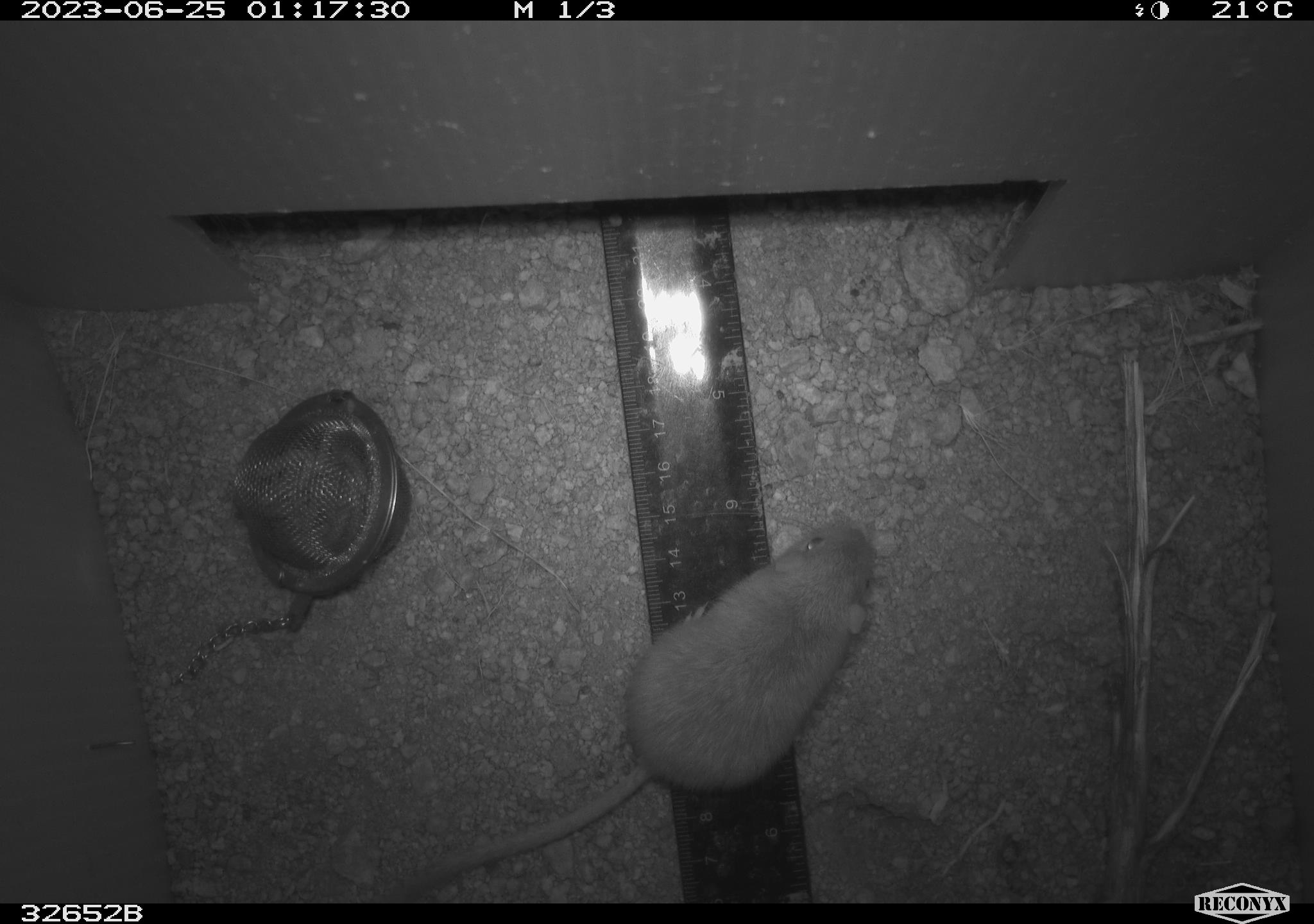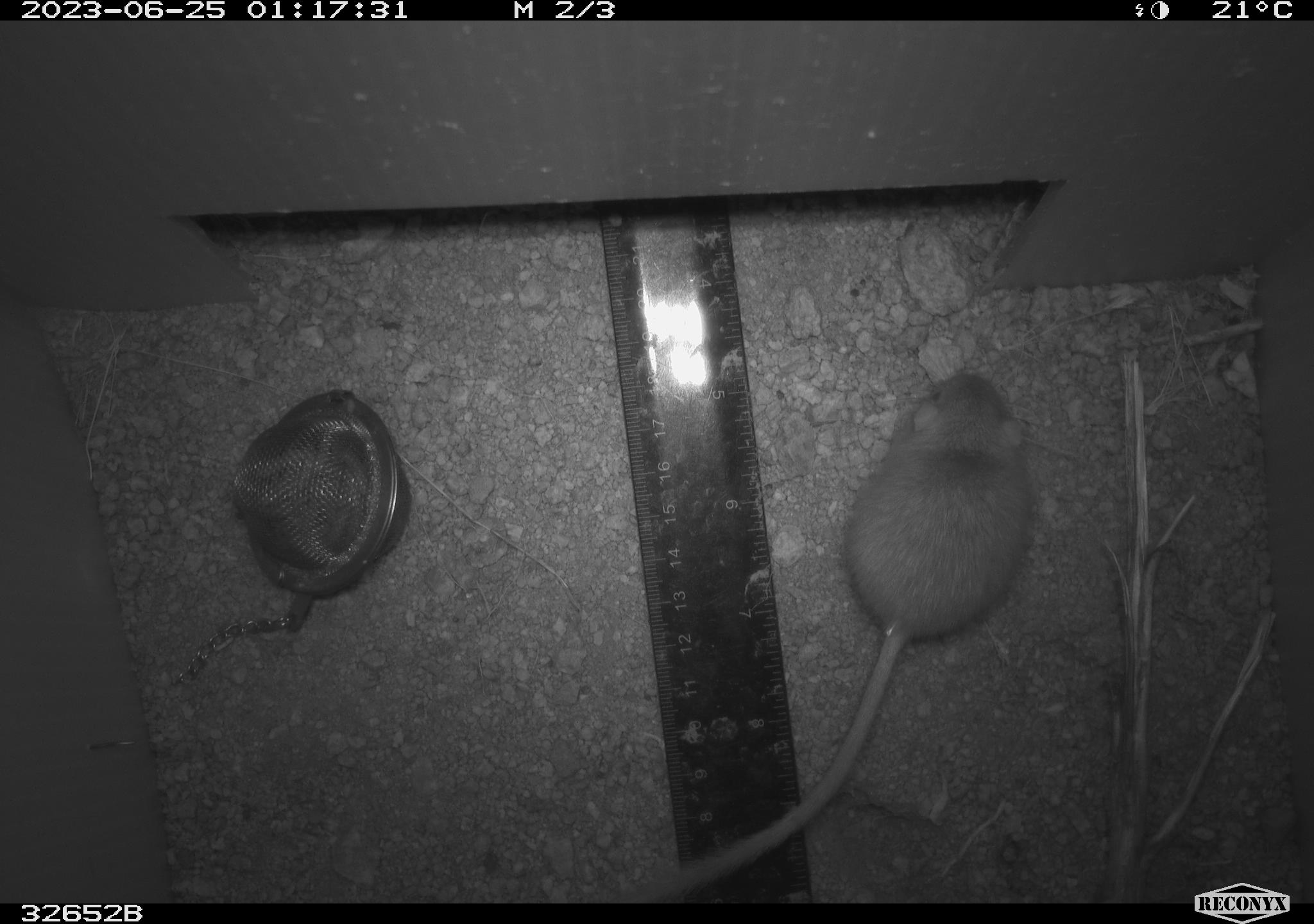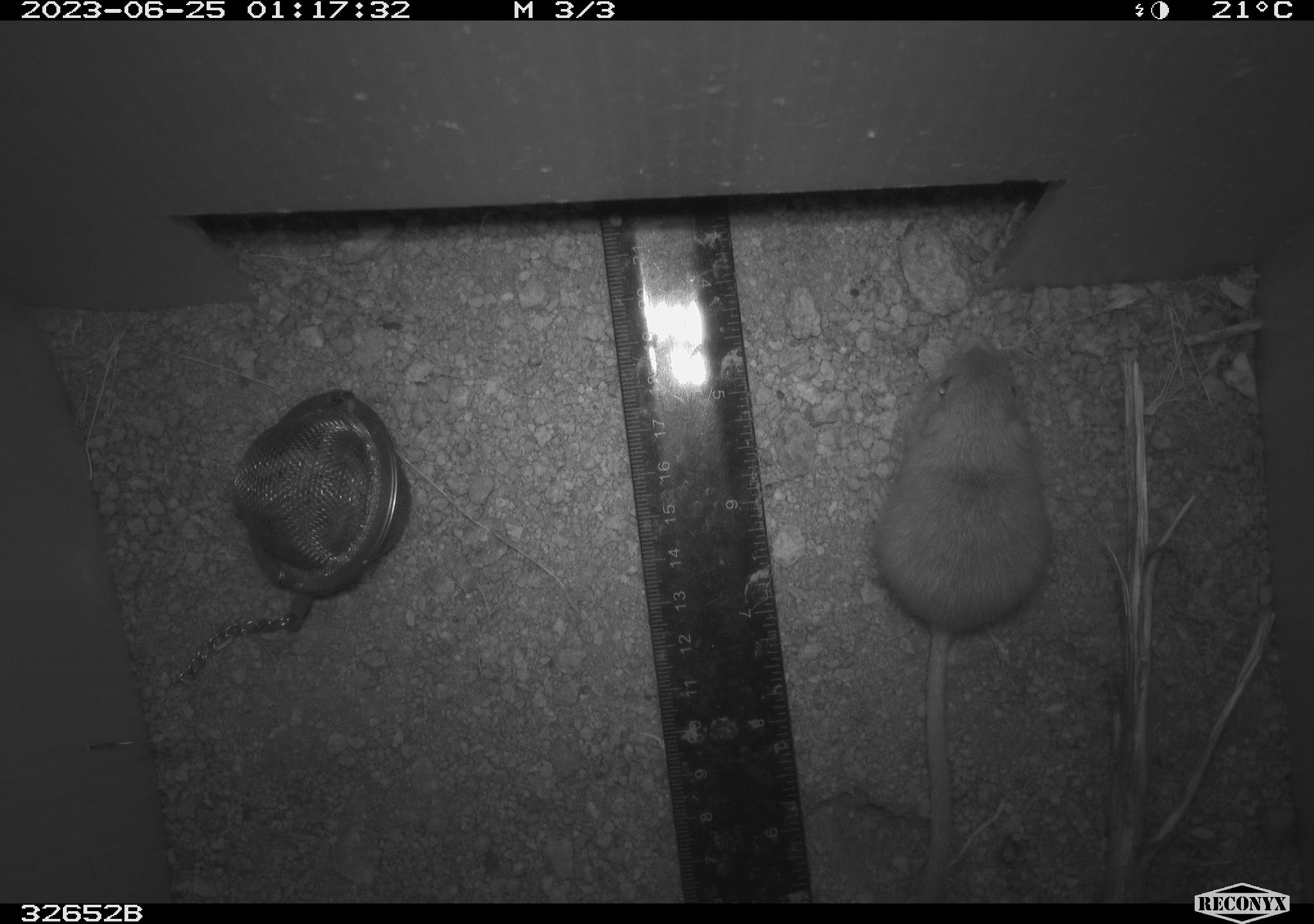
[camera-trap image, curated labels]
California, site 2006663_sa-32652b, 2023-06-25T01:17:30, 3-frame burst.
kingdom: Animalia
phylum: Chordata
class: Mammalia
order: Rodentia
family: Heteromyidae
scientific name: Heteromyidae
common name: kangaroo rats and pocket mice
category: heteromyidae family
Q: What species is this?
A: Heteromyidae family (kangaroo rats and pocket mice) (Heteromyidae).